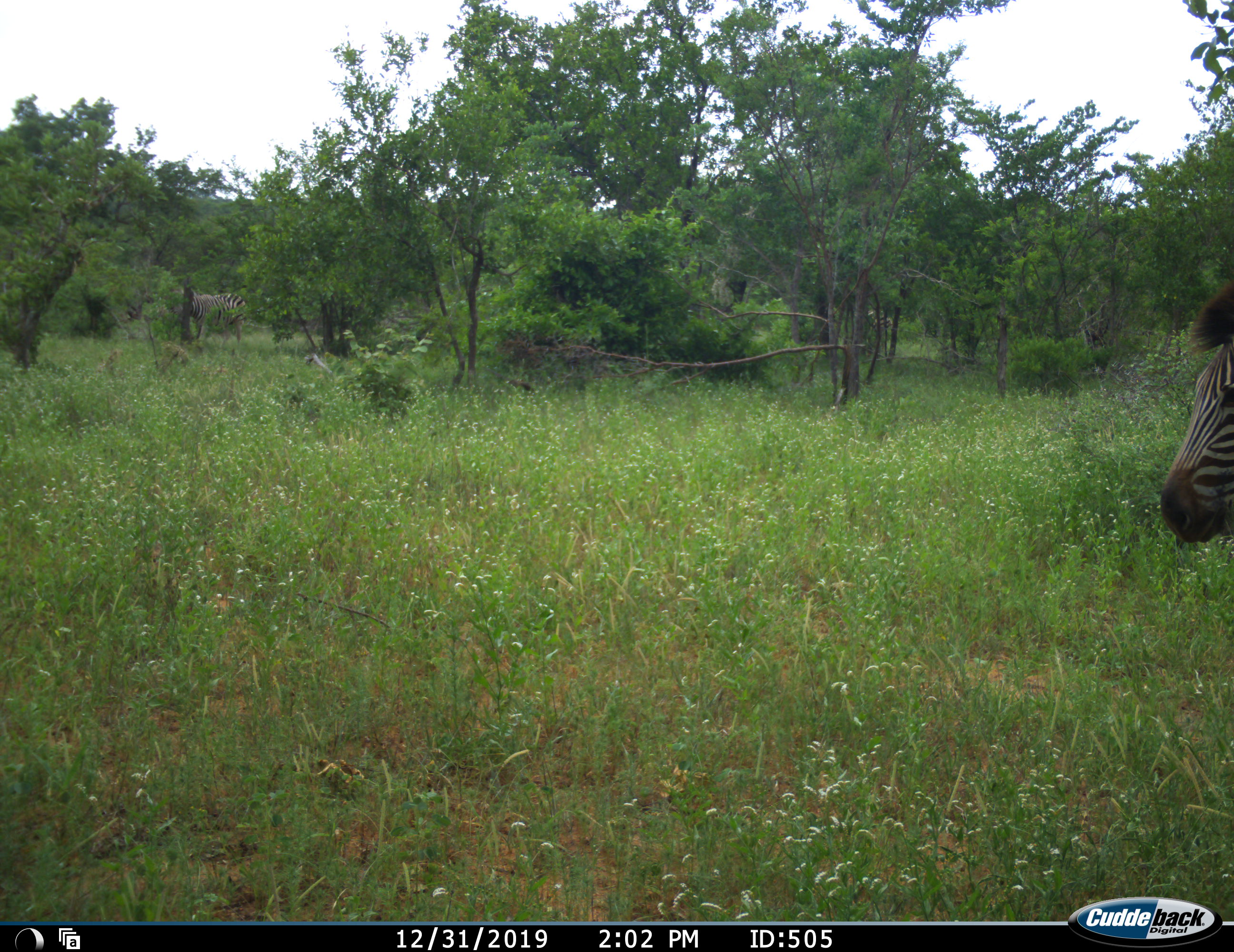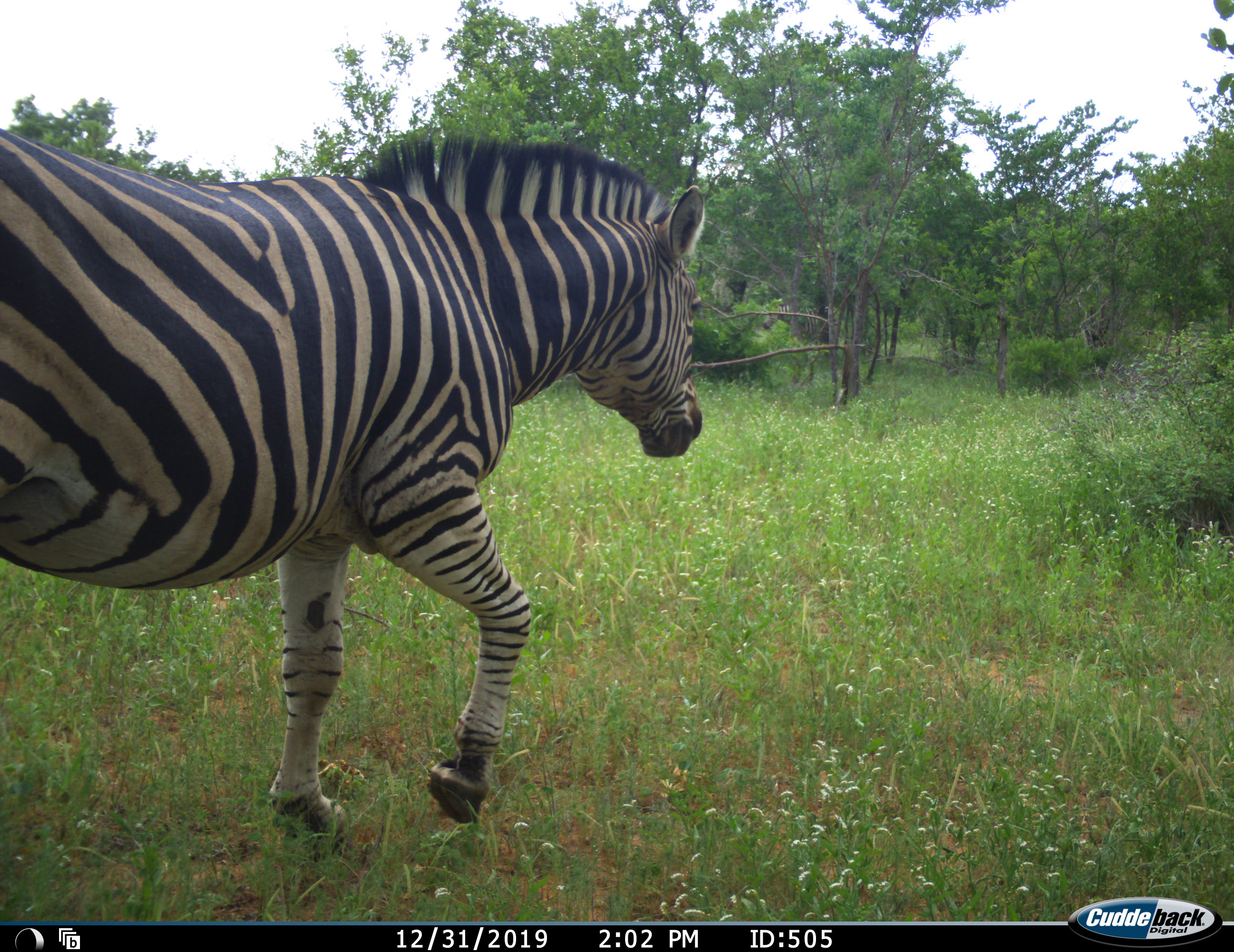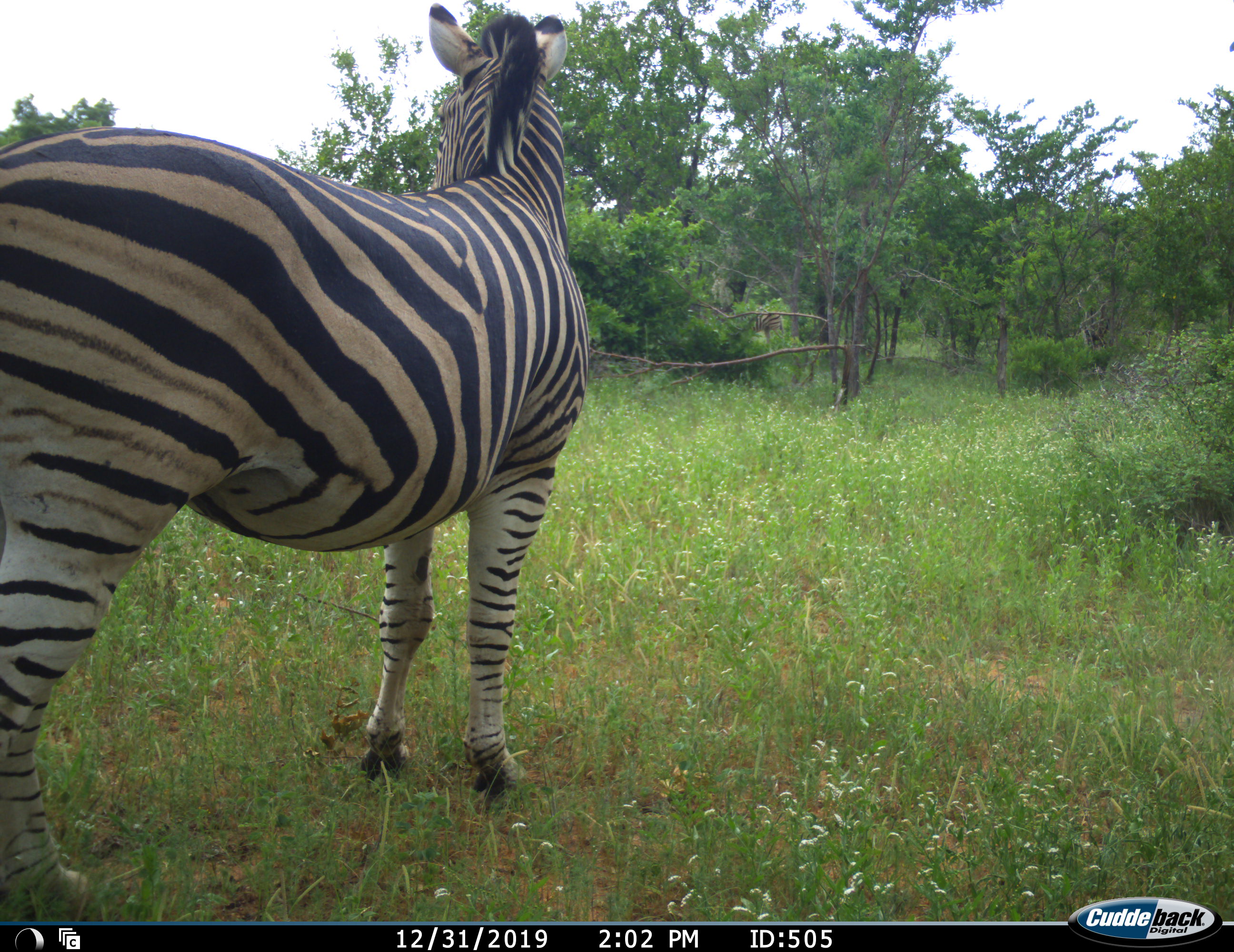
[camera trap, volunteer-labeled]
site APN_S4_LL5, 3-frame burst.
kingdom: Animalia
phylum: Chordata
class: Mammalia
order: Perissodactyla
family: Equidae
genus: Equus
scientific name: Equus quagga burchellii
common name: burchell's zebra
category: zebraburchells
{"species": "zebraburchells (burchell's zebra) (Equus quagga burchellii)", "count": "3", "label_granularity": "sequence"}